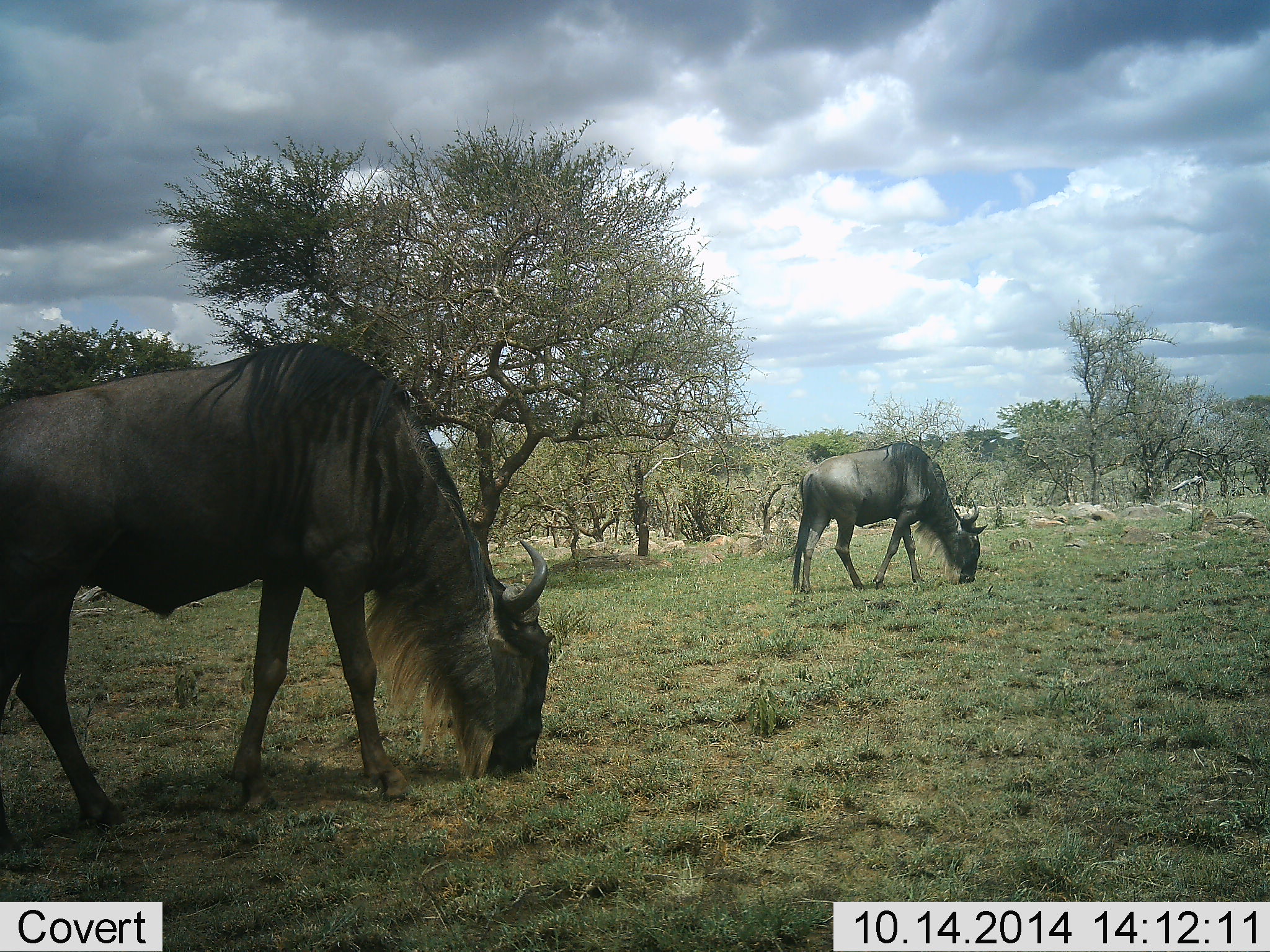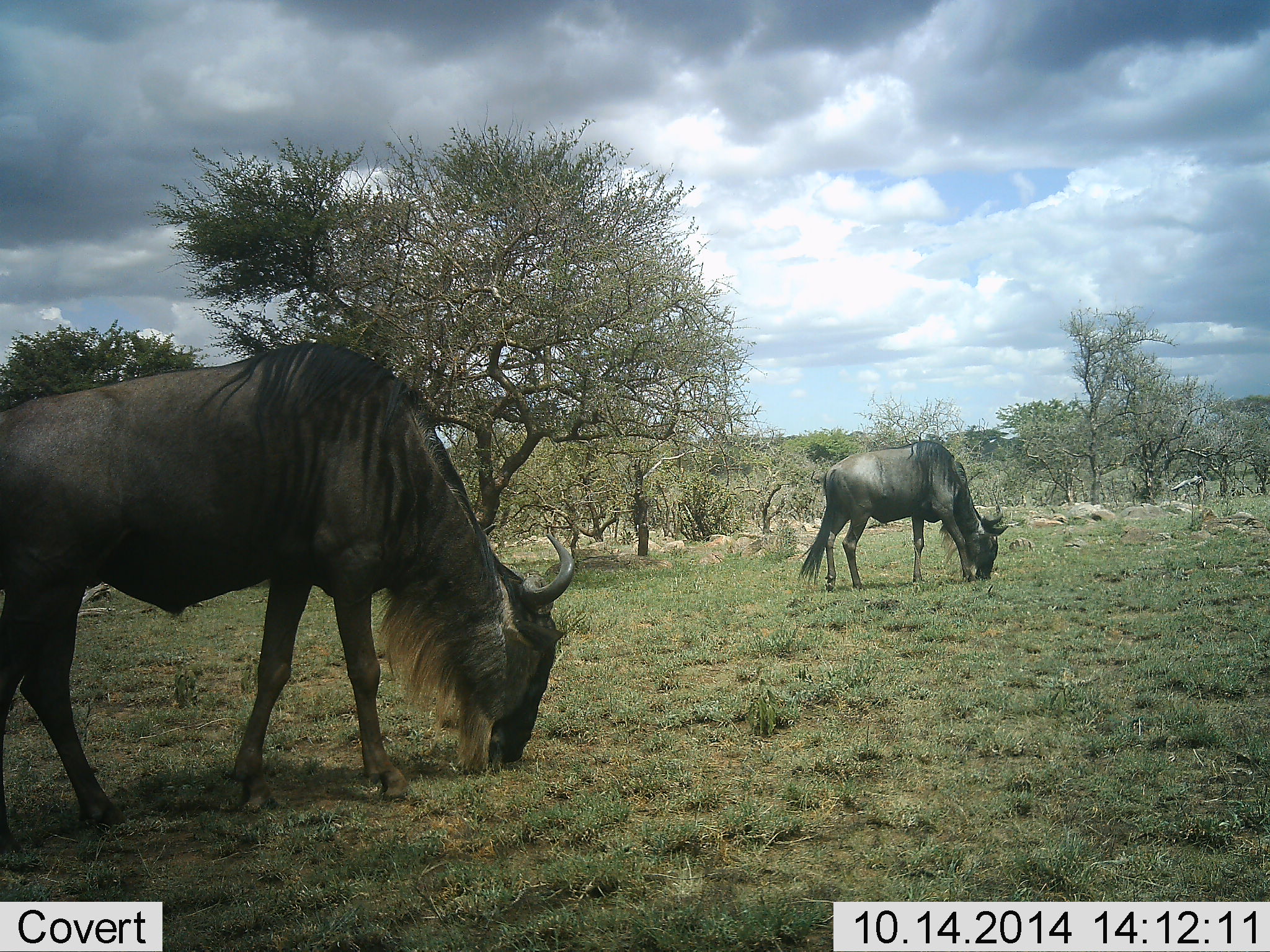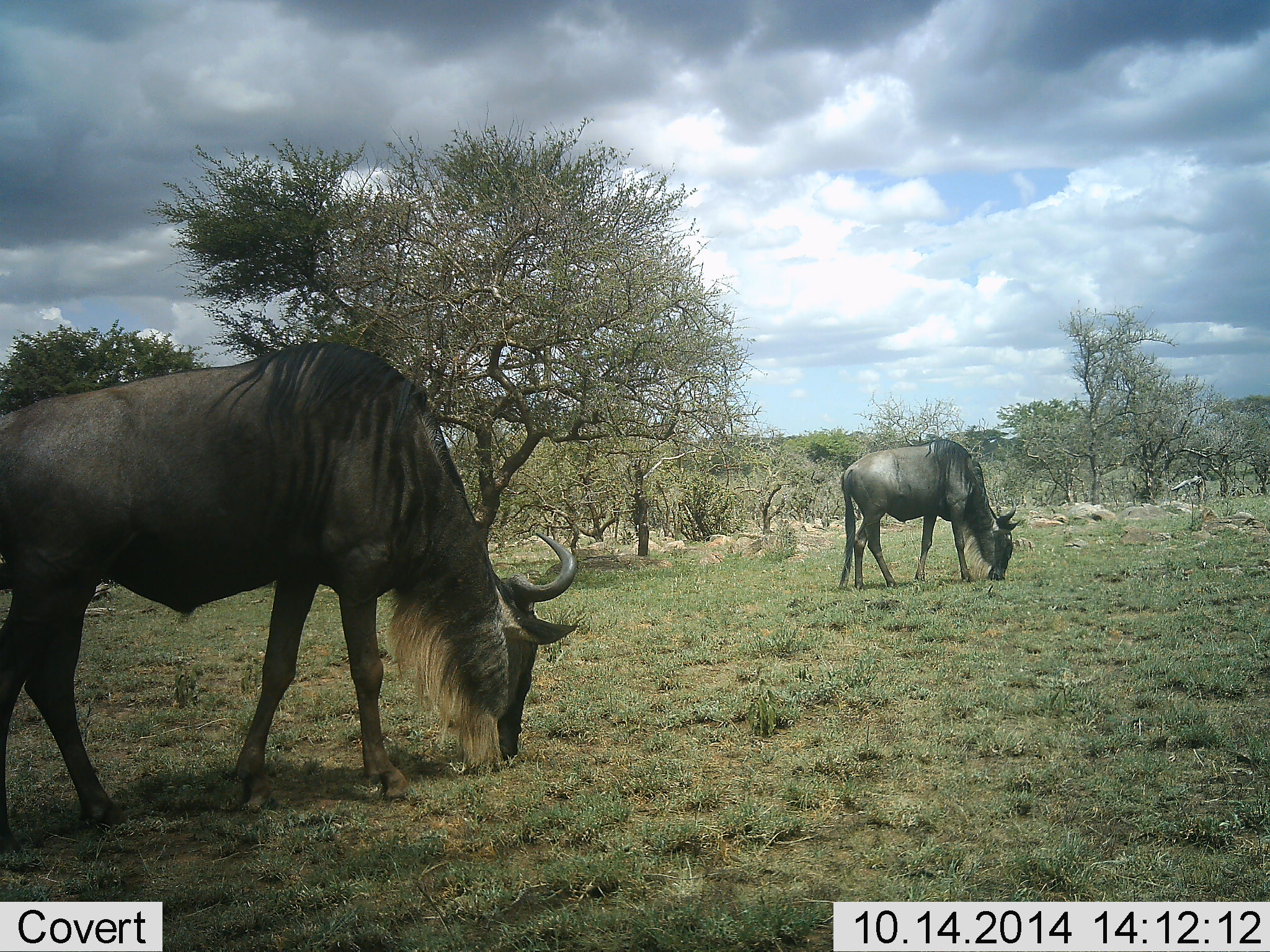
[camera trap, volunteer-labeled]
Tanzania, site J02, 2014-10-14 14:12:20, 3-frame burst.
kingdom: Animalia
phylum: Chordata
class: Mammalia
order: Artiodactyla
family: Bovidae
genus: Connochaetes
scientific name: Connochaetes taurinus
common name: blue wildebeest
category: wildebeest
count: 2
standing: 20%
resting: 0%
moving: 10%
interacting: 0%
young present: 0%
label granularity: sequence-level